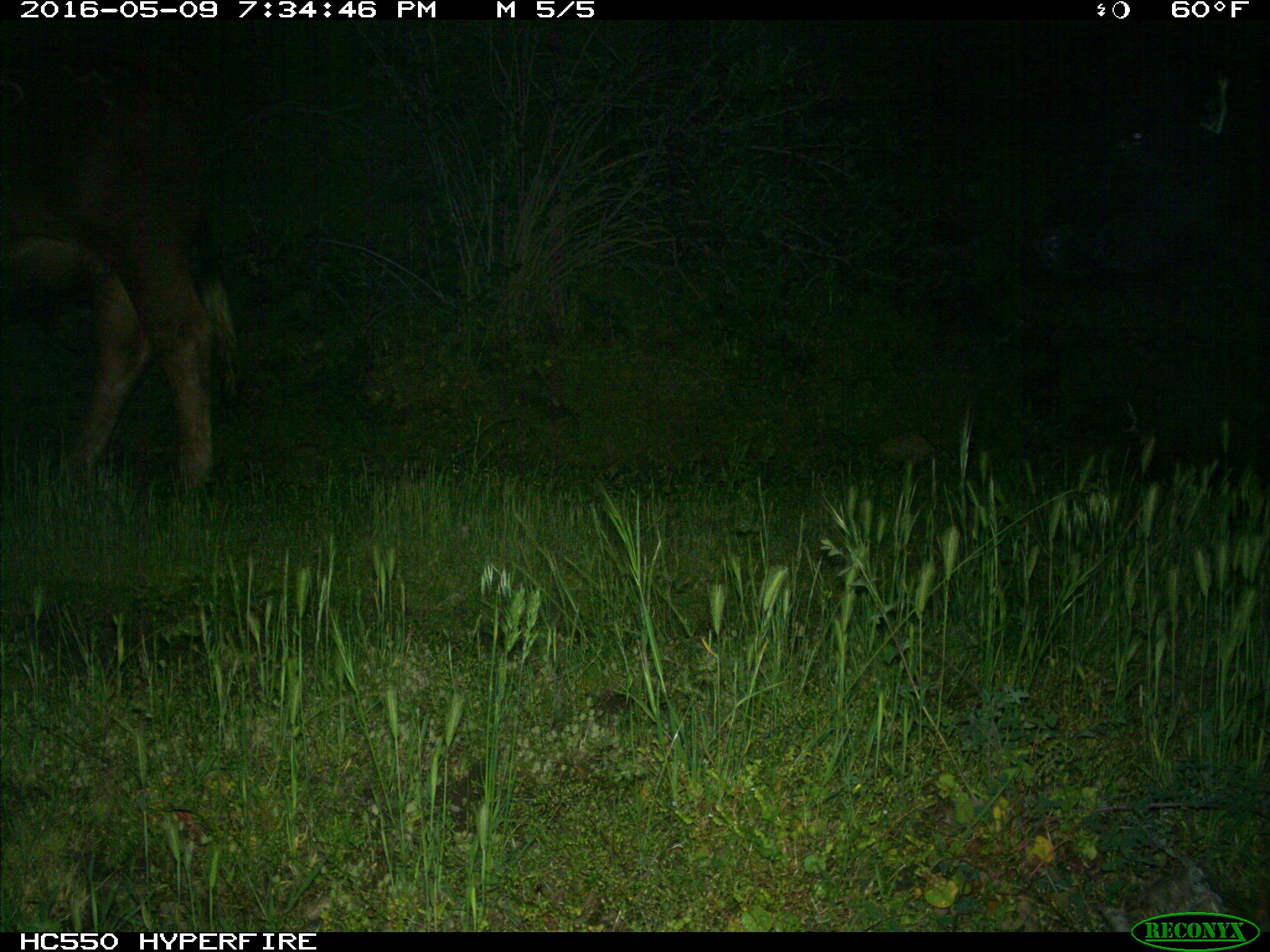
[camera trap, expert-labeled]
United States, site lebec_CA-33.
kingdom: Animalia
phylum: Chordata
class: Mammalia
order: Artiodactyla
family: Bovidae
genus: Bos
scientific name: Bos taurus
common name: domestic cow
Bos taurus (domestic cow).